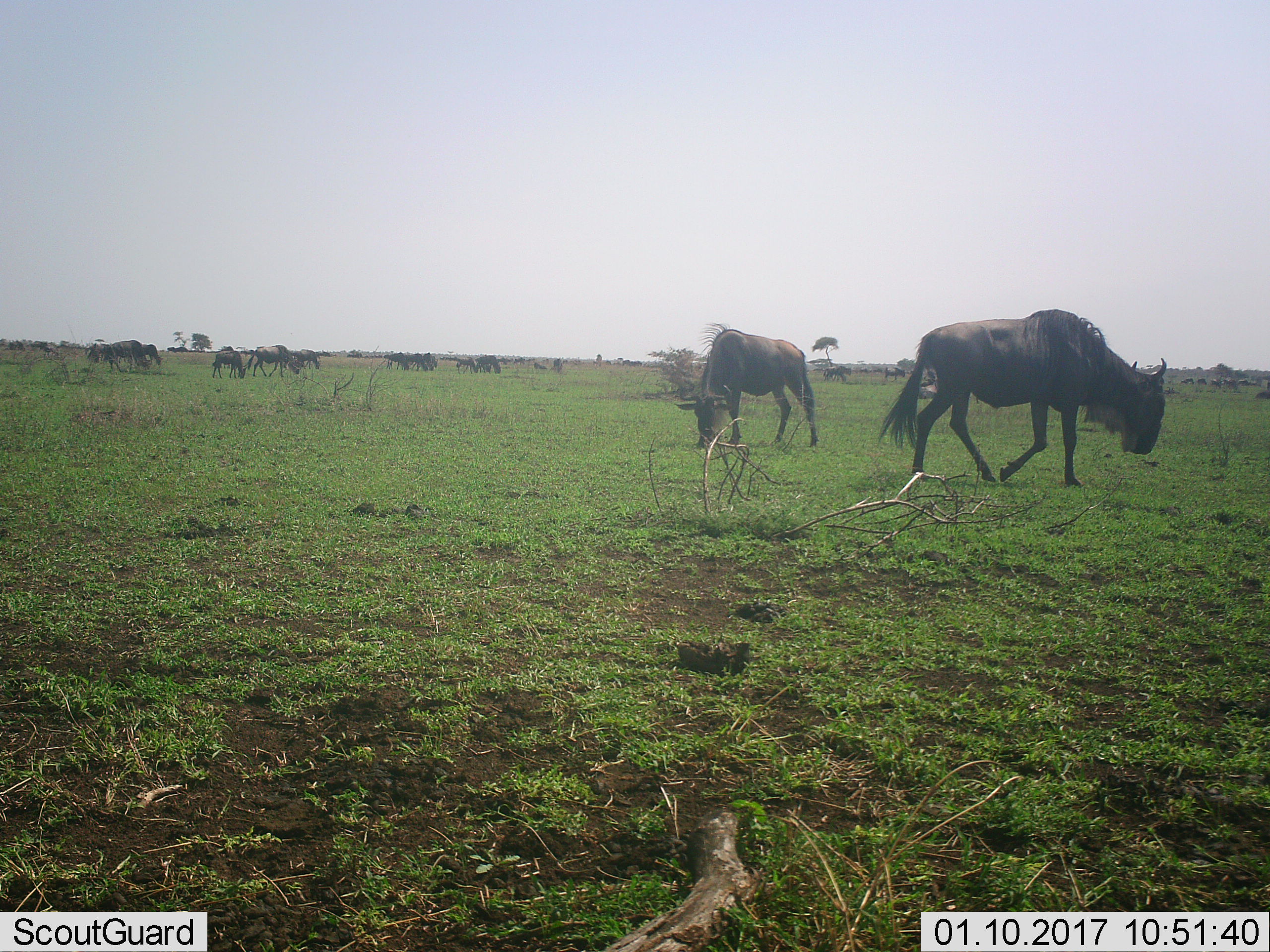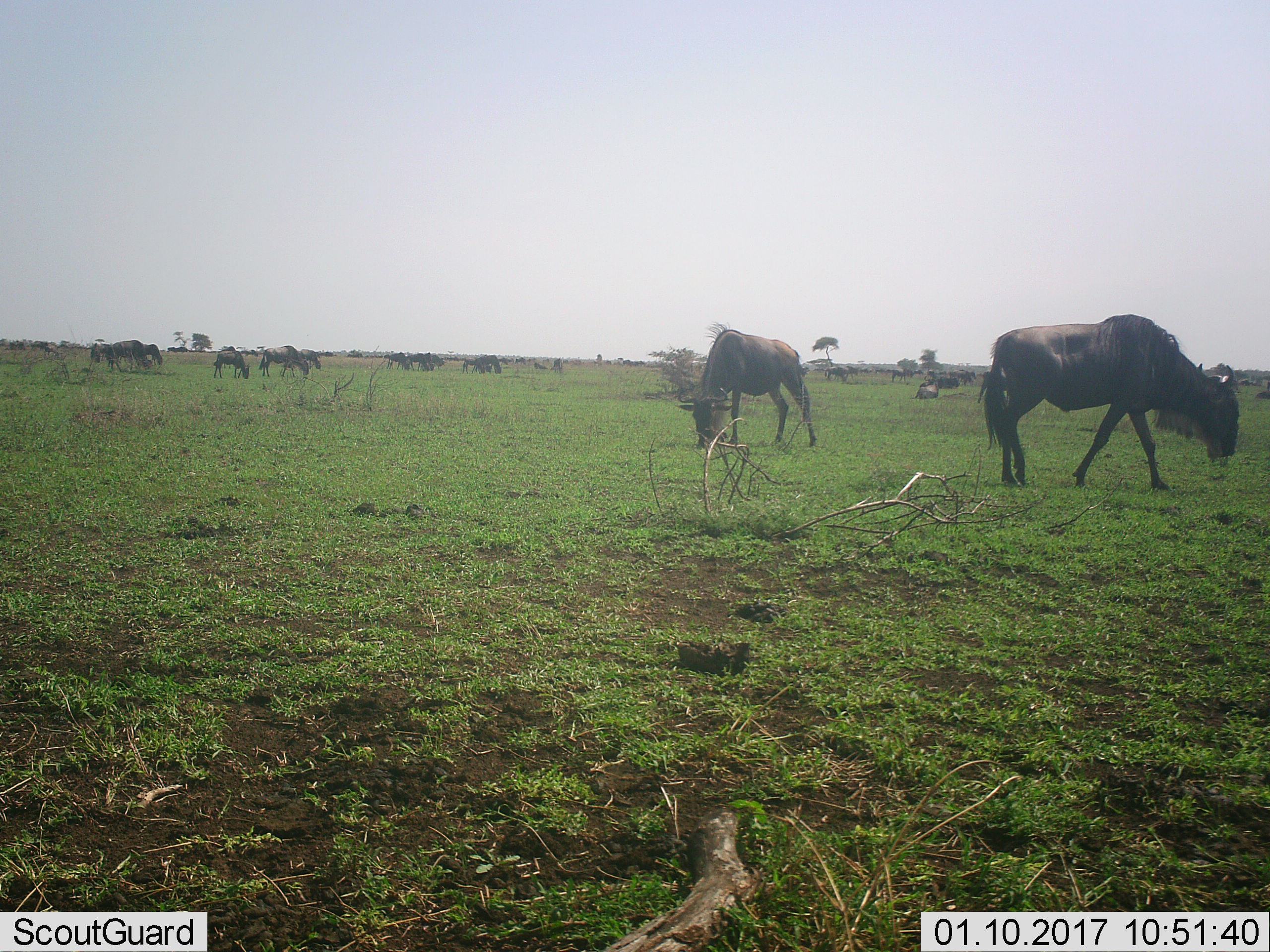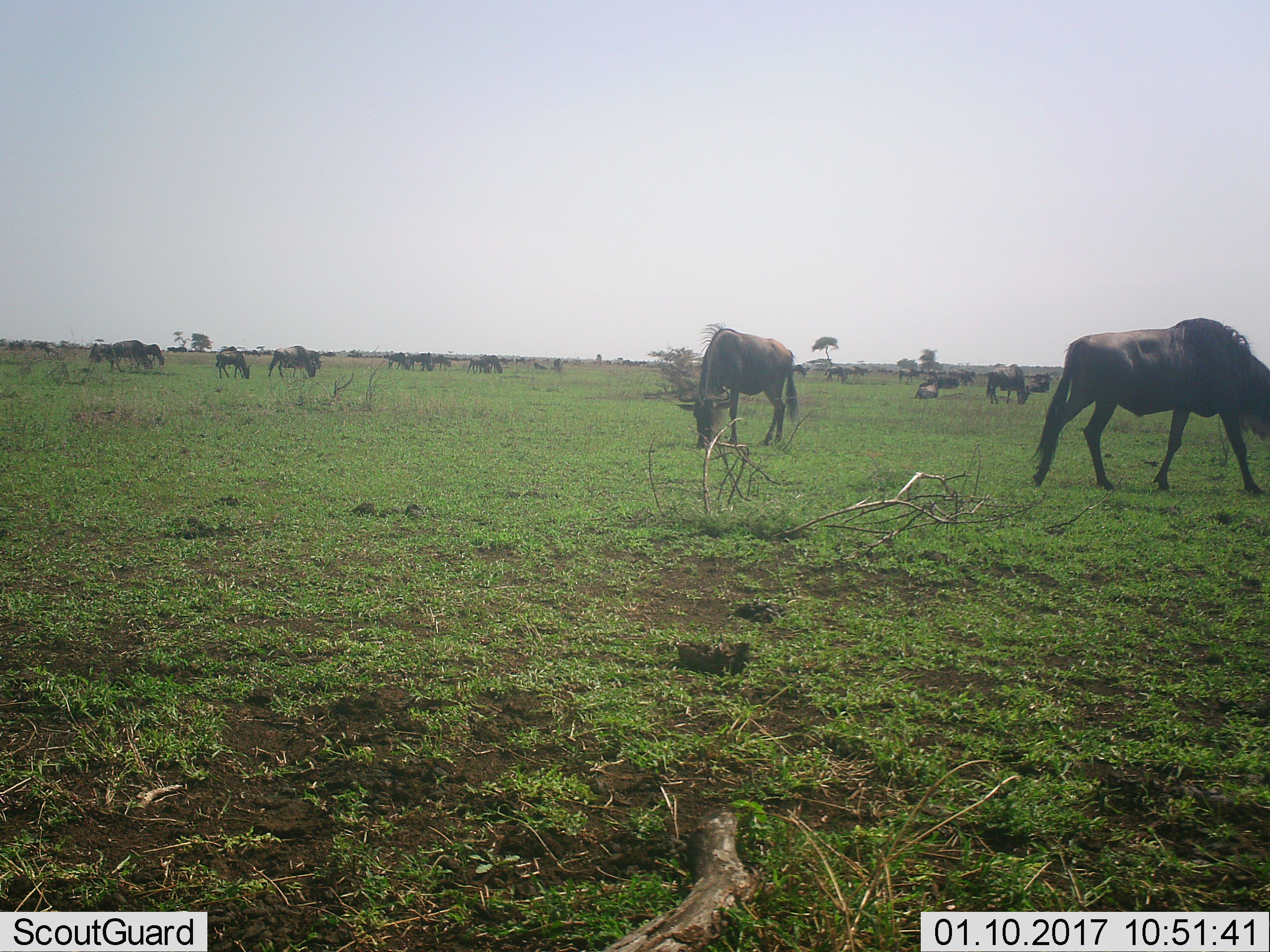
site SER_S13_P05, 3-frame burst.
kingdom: Animalia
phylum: Chordata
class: Mammalia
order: Artiodactyla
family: Bovidae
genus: Connochaetes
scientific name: Connochaetes taurinus taurinus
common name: blue wildebeest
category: wildebeestblue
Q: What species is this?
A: Wildebeestblue (blue wildebeest) (Connochaetes taurinus taurinus).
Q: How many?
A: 11-50.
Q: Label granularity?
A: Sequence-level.